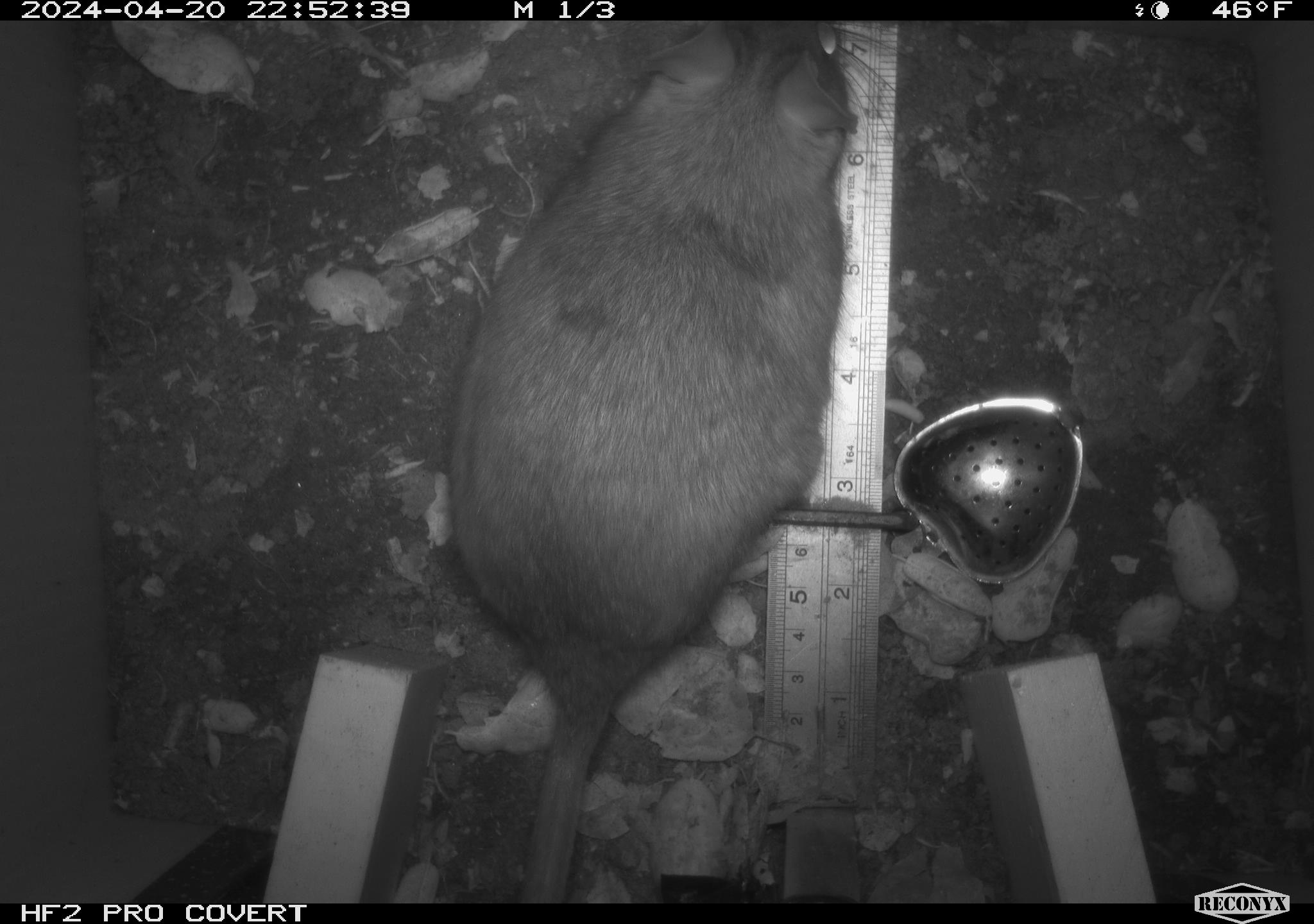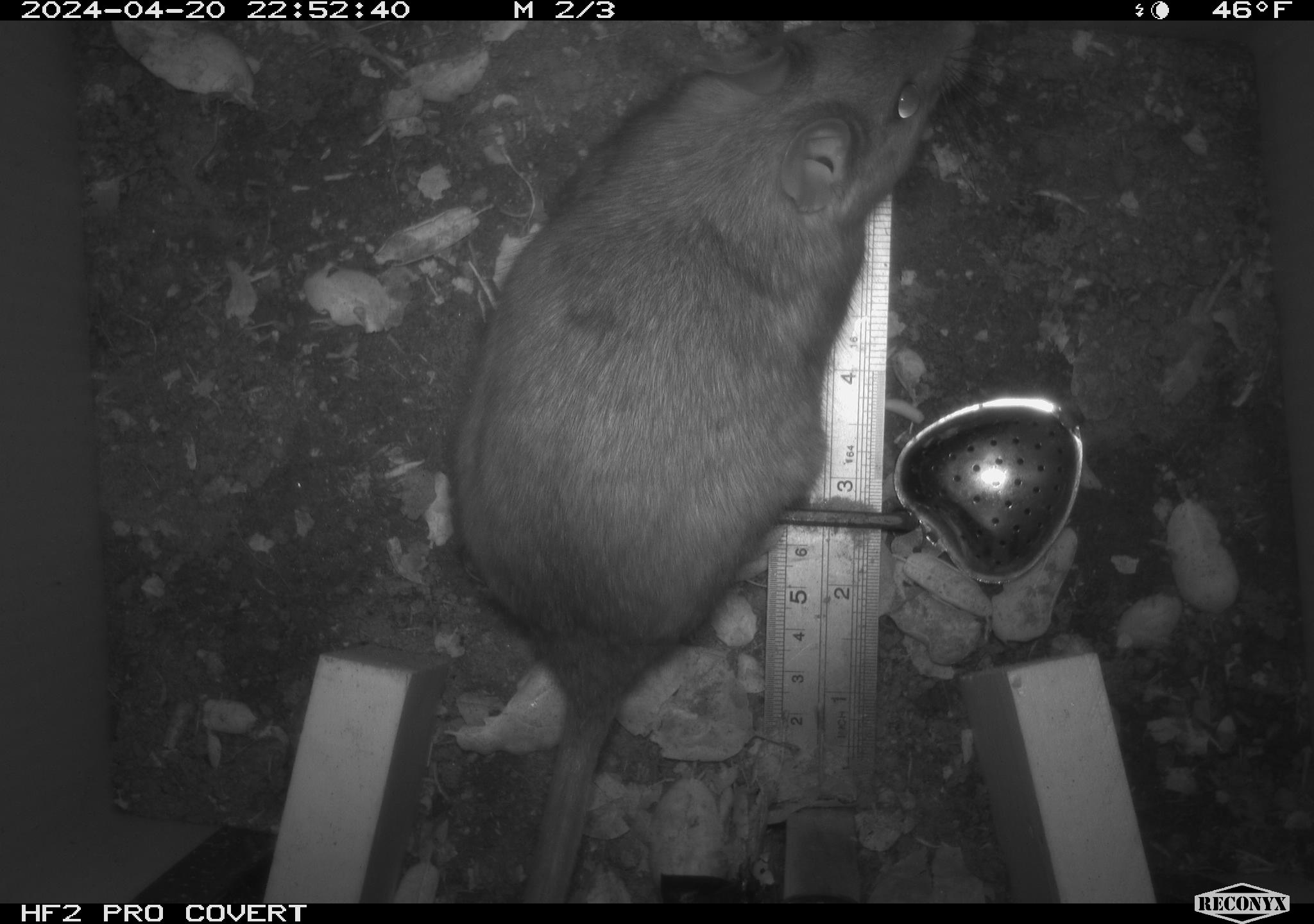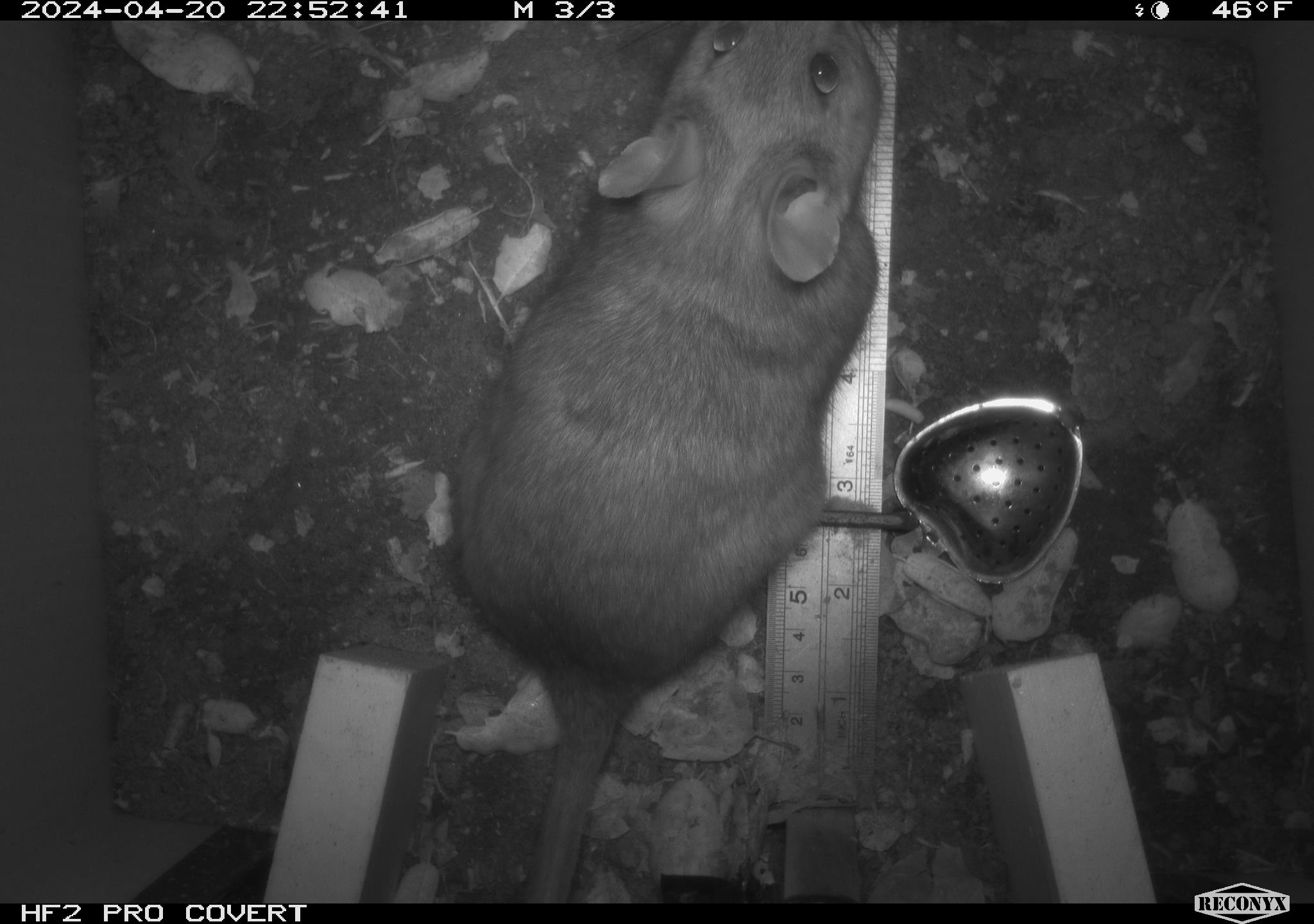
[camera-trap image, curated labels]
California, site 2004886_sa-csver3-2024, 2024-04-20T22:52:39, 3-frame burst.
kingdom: Animalia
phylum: Chordata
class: Mammalia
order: Rodentia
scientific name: Rodentia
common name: rodent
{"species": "rodent (Rodentia)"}